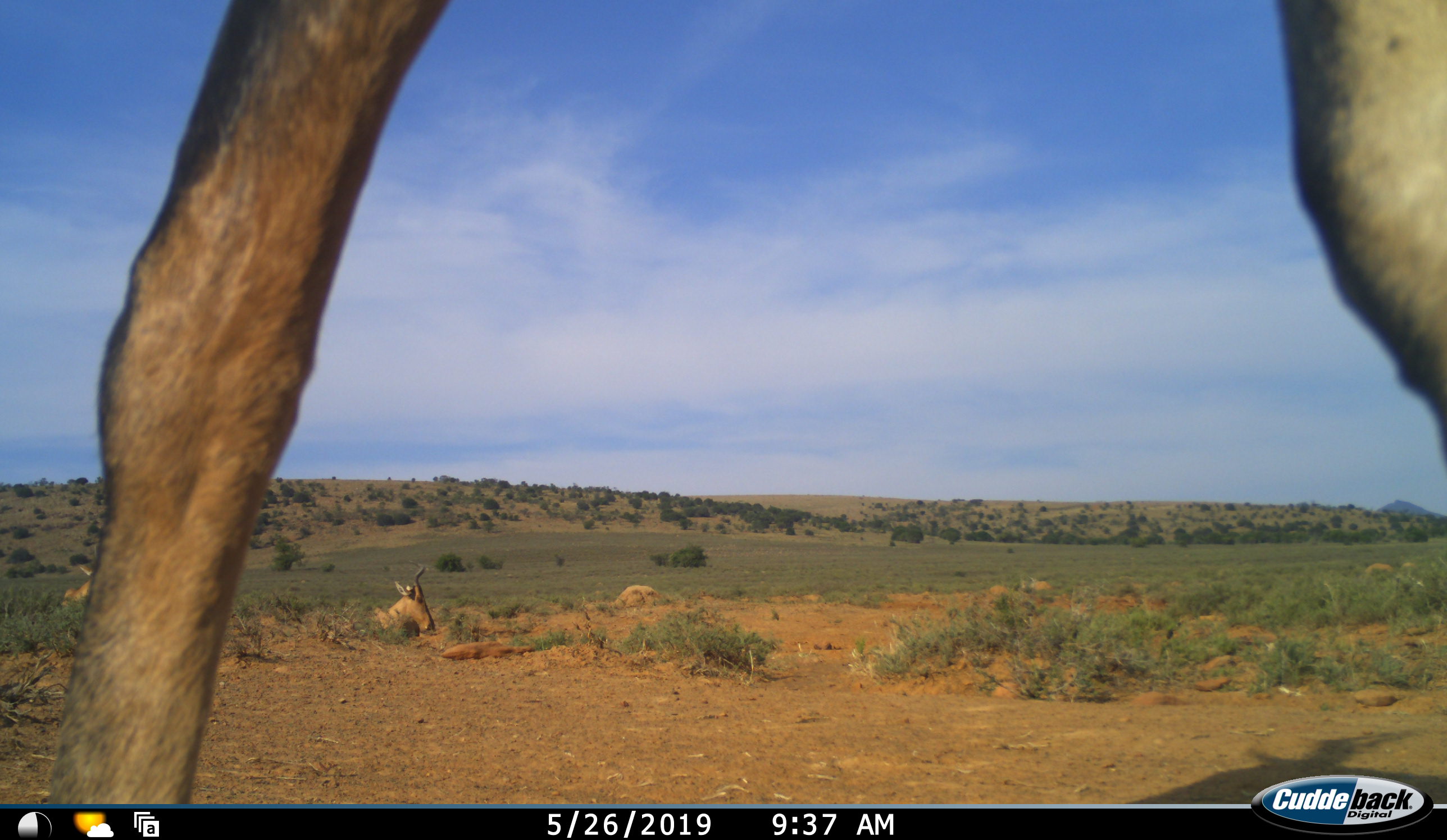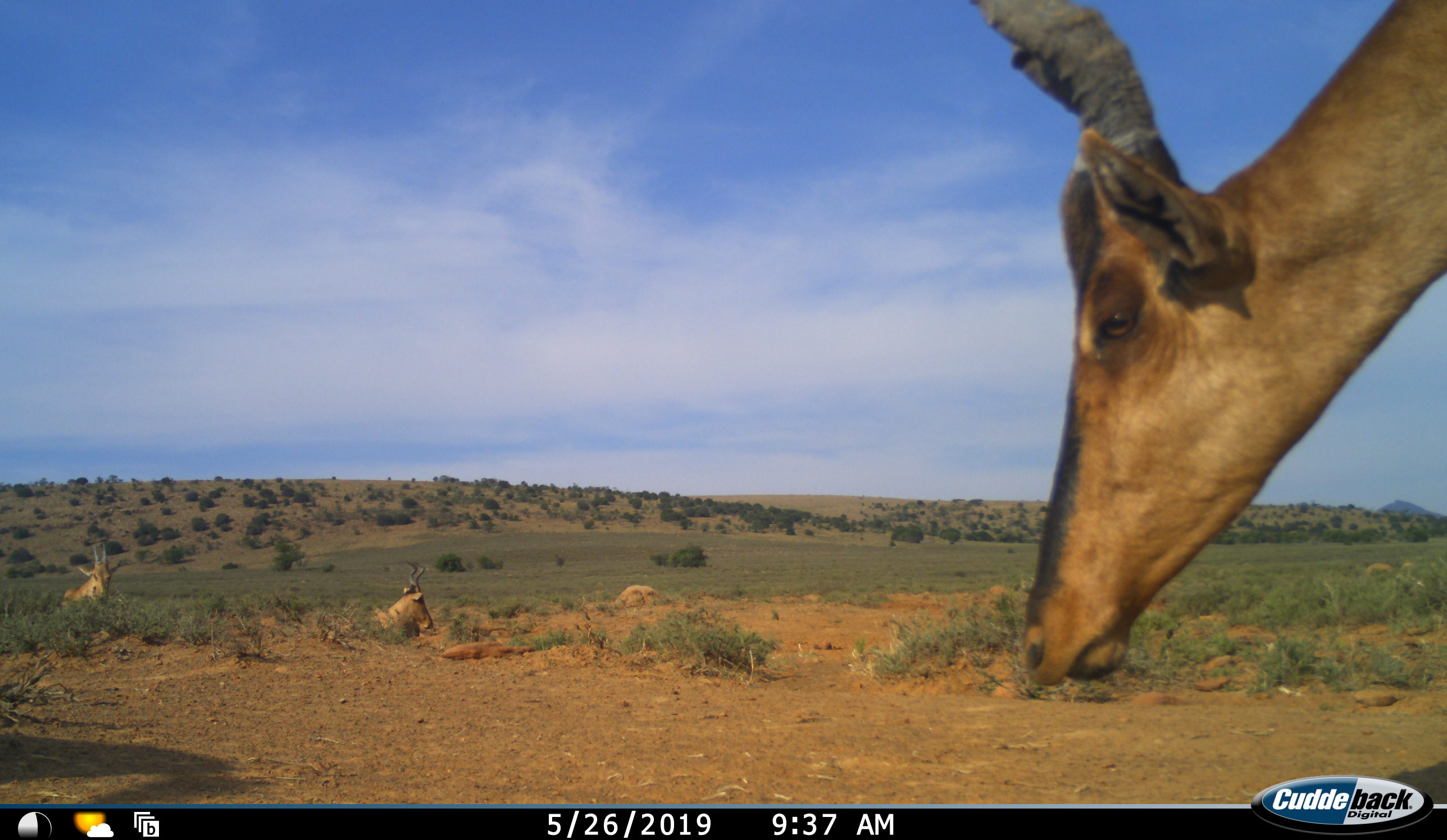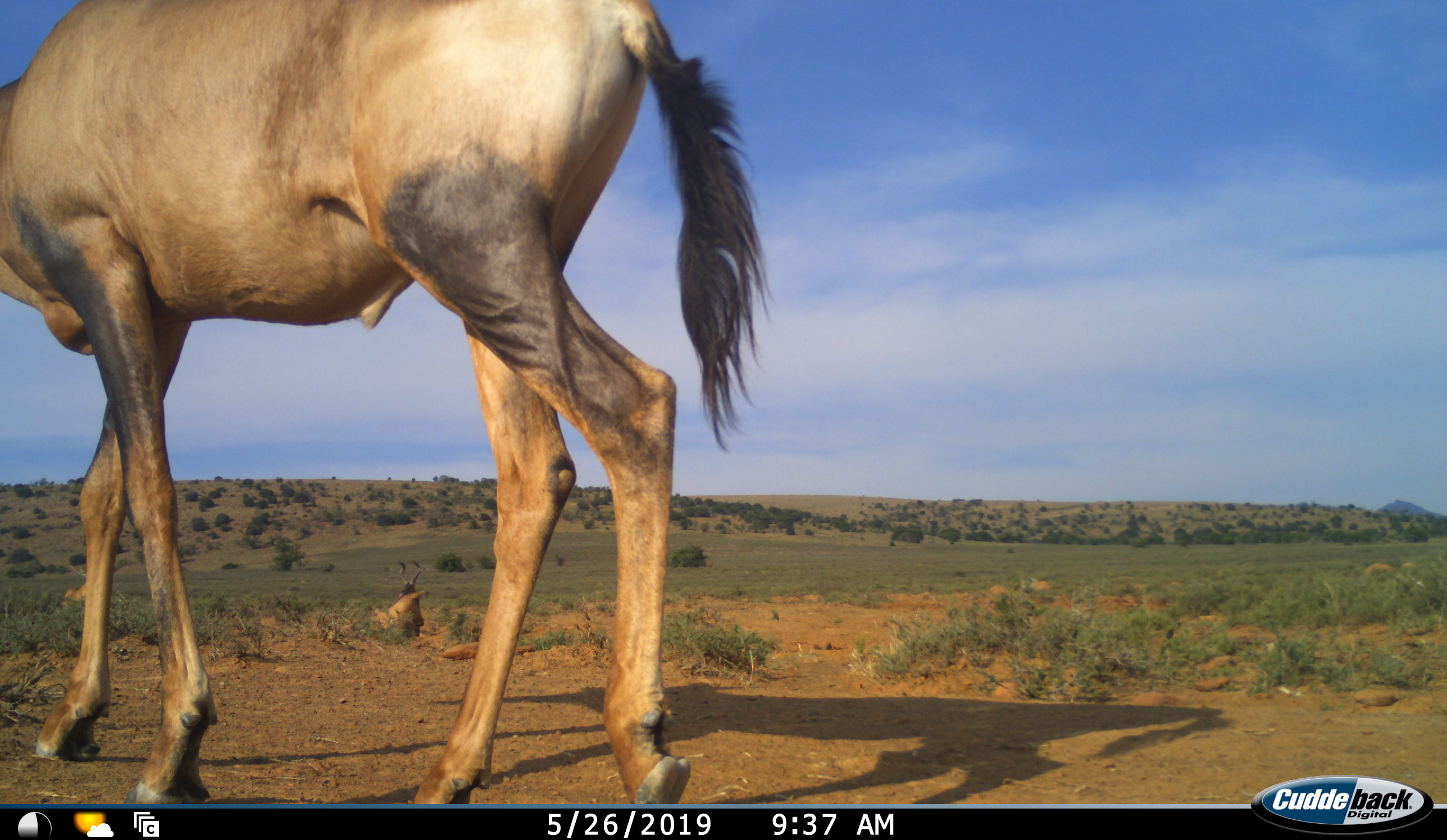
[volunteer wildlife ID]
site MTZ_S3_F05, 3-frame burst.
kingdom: Animalia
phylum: Chordata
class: Mammalia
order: Artiodactyla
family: Bovidae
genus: Alcelaphus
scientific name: Alcelaphus buselaphus caama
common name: red hartebeest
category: hartebeestred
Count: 3.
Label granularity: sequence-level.